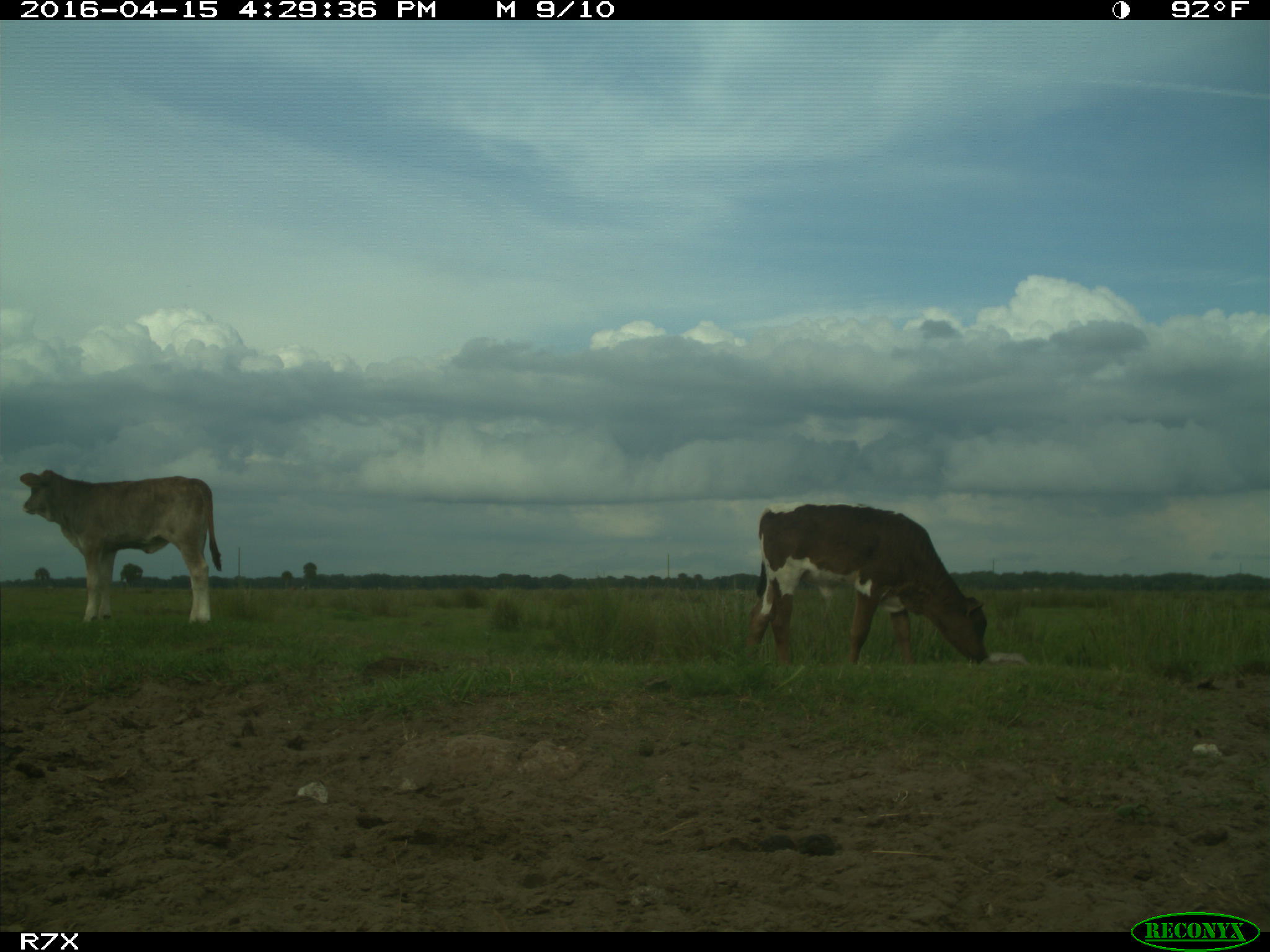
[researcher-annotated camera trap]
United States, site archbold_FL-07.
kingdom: Animalia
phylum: Chordata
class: Mammalia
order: Artiodactyla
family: Bovidae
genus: Bos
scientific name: Bos taurus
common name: domestic cow